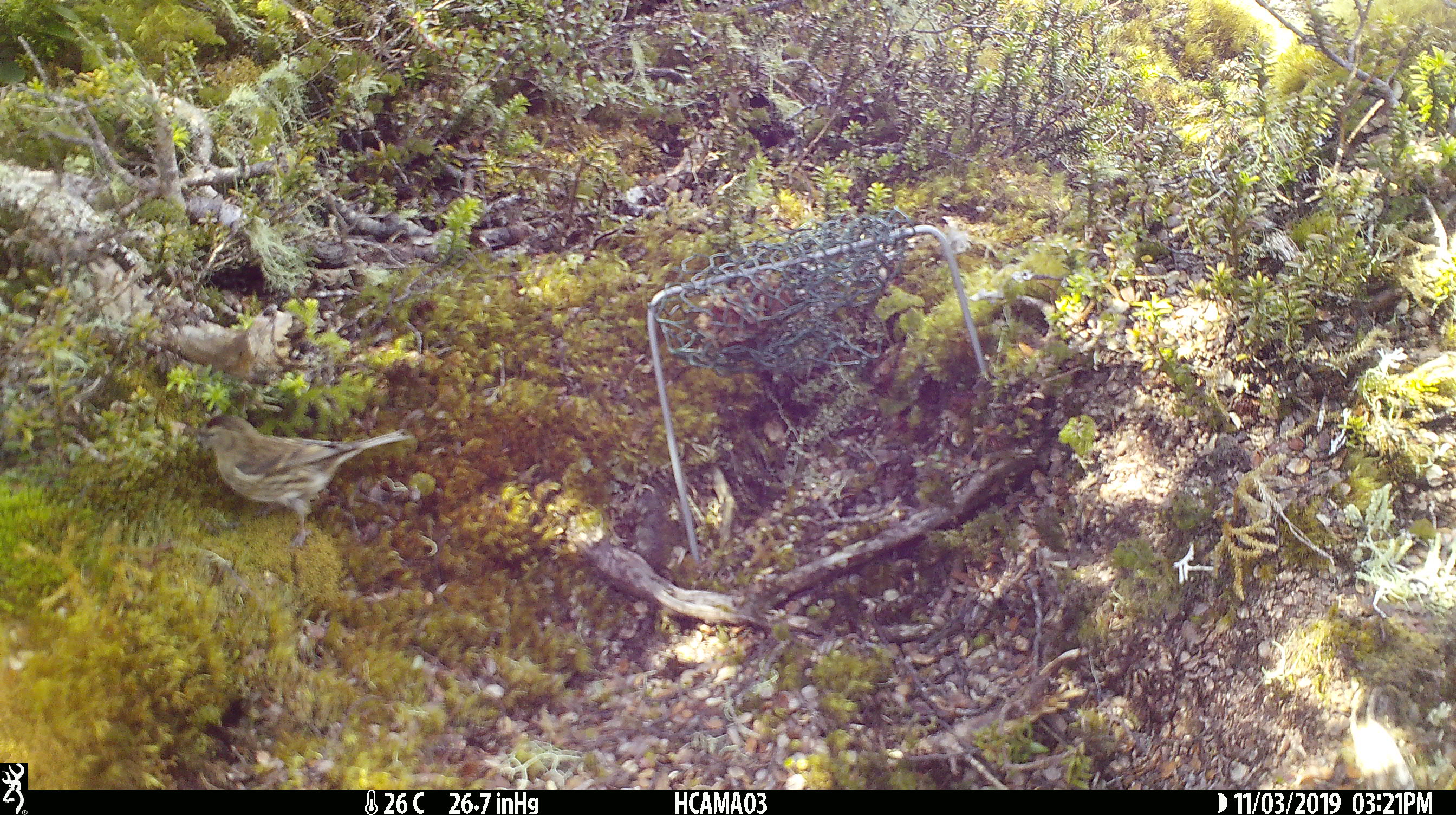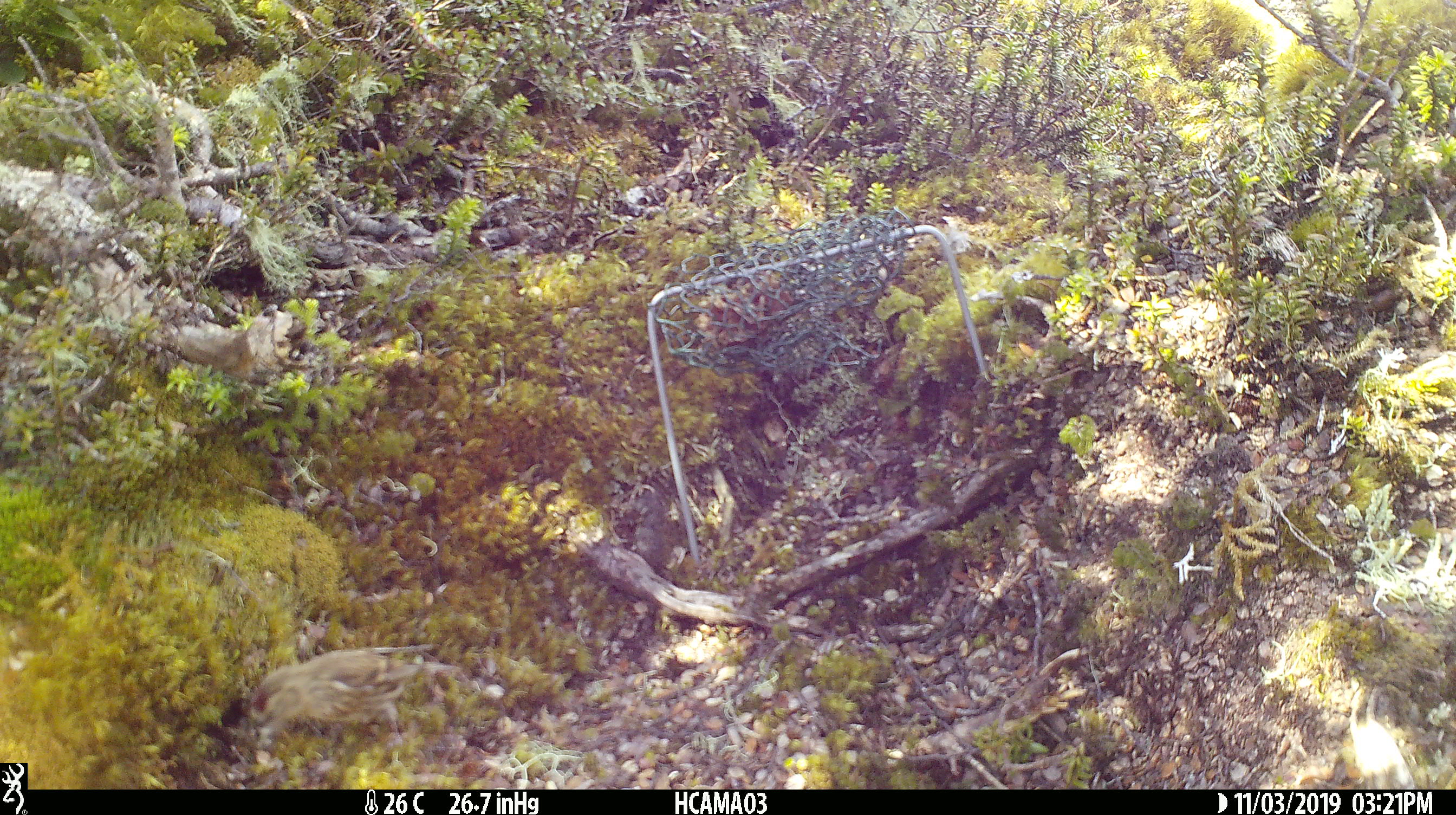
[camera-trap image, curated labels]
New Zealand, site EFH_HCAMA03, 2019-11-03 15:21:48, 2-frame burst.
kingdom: Animalia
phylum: Chordata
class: Aves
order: Passeriformes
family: Fringillidae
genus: Acanthis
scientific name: Acanthis flammea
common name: common redpoll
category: redpoll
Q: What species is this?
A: Redpoll (common redpoll) (Acanthis flammea).